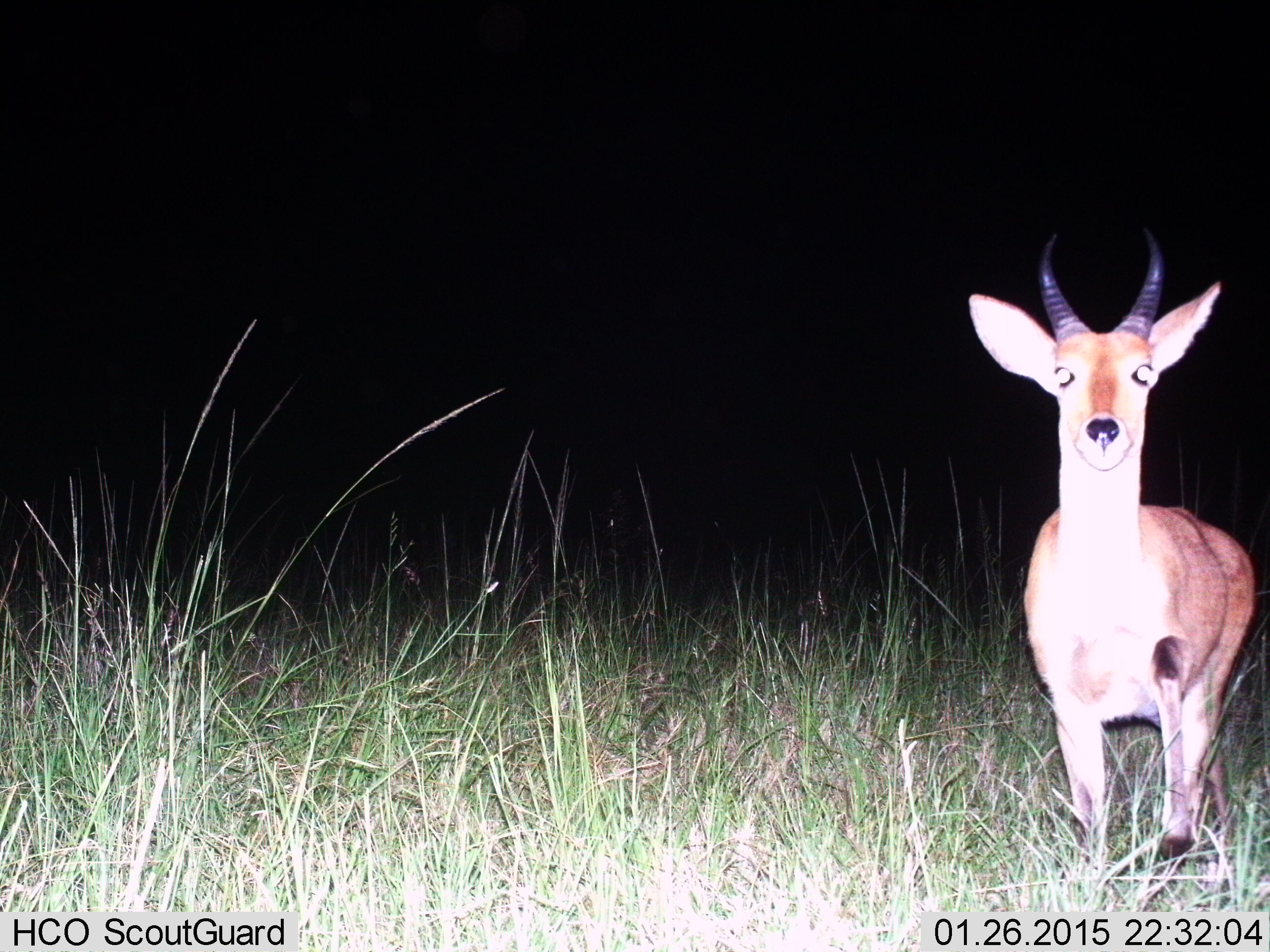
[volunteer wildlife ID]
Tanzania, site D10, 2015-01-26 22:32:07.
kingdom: Animalia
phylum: Chordata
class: Mammalia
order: Artiodactyla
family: Bovidae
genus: Redunca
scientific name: Redunca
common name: reedbuck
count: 1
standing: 89%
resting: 0%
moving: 11%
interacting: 0%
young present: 0%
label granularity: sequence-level